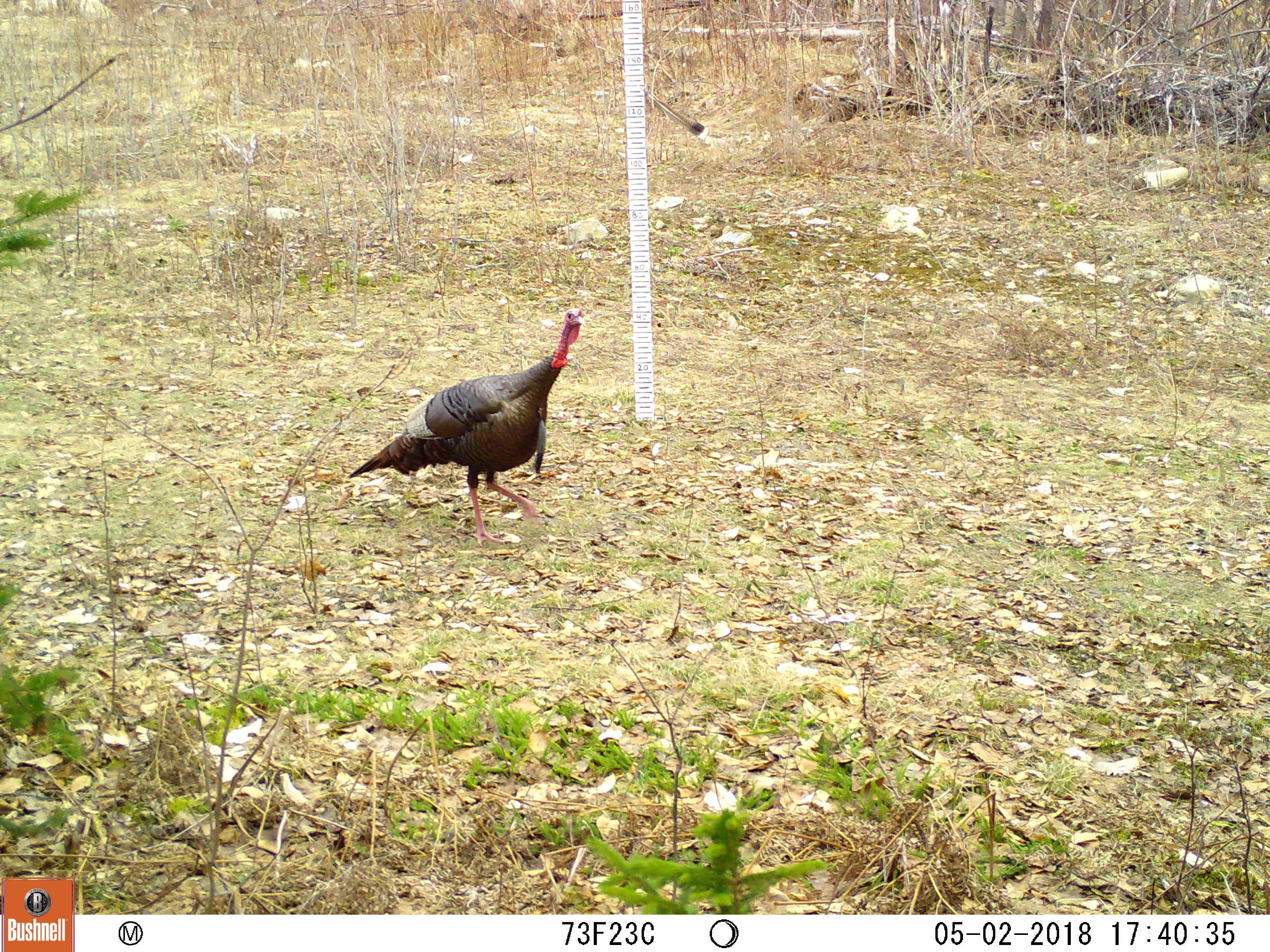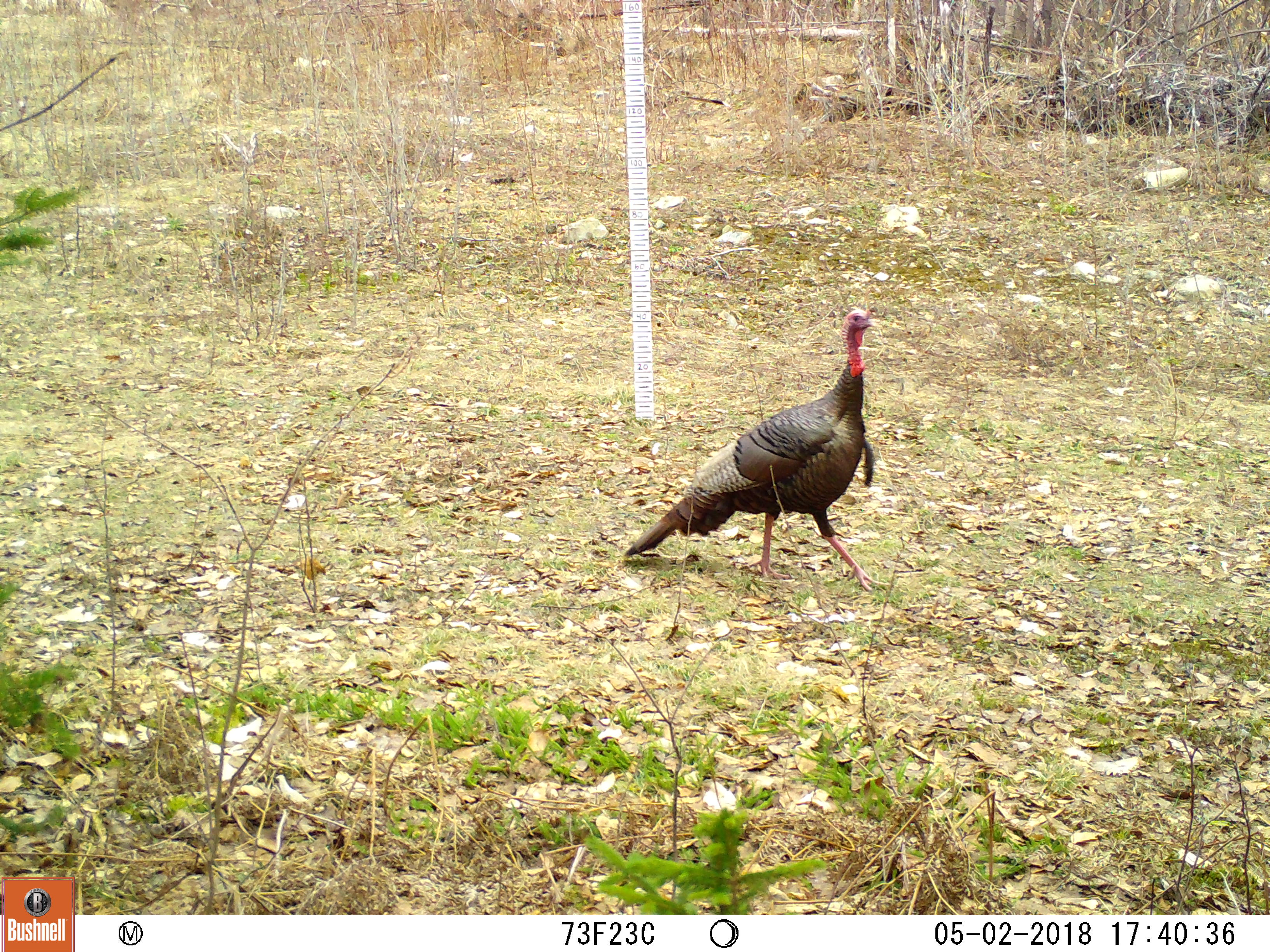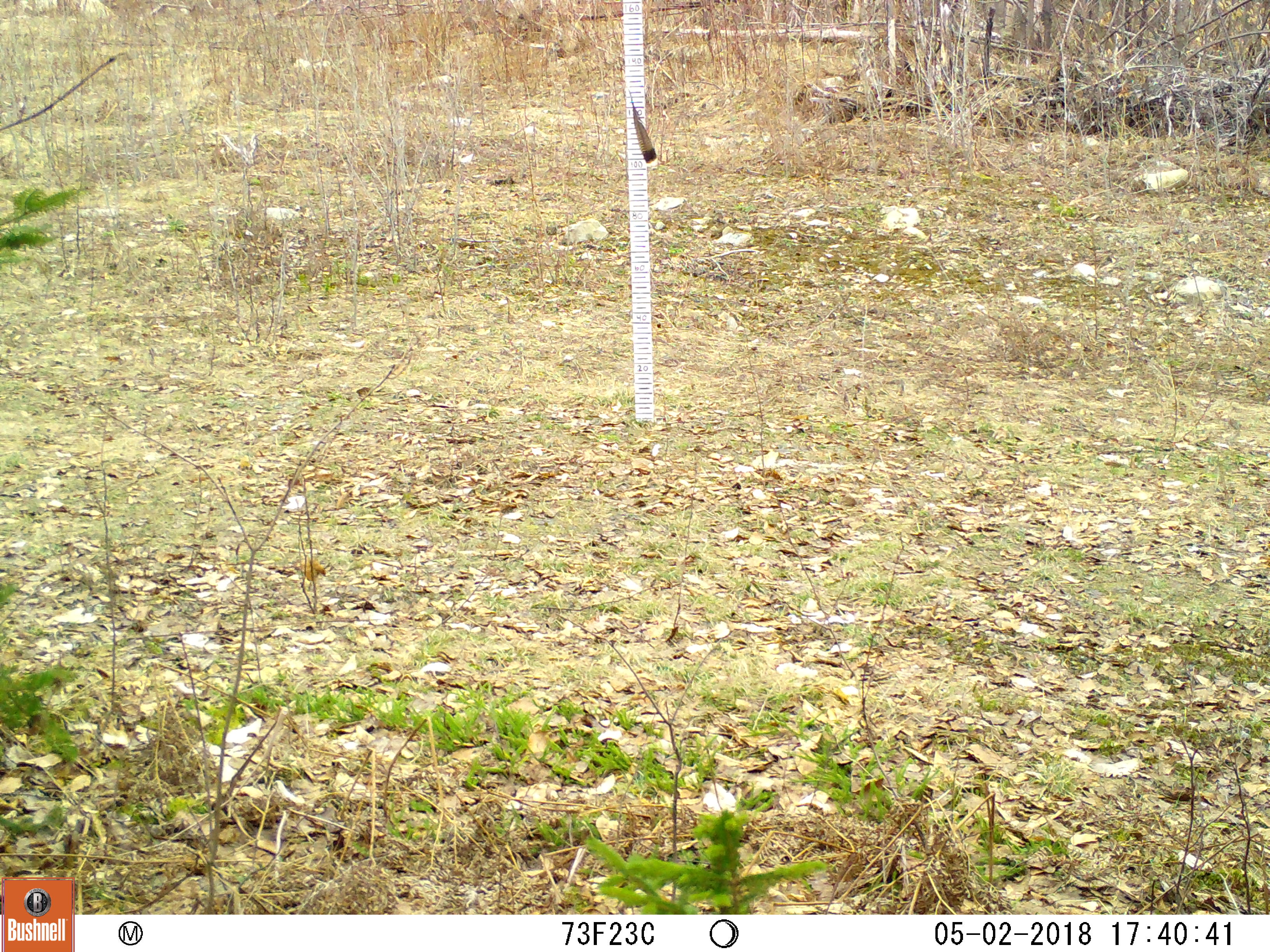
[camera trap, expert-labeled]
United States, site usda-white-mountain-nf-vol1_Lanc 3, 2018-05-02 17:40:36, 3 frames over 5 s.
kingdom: Animalia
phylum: Chordata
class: Aves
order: Galliformes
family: Phasianidae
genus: Meleagris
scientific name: Meleagris gallopavo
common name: wild turkey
Wild turkey (Meleagris gallopavo).